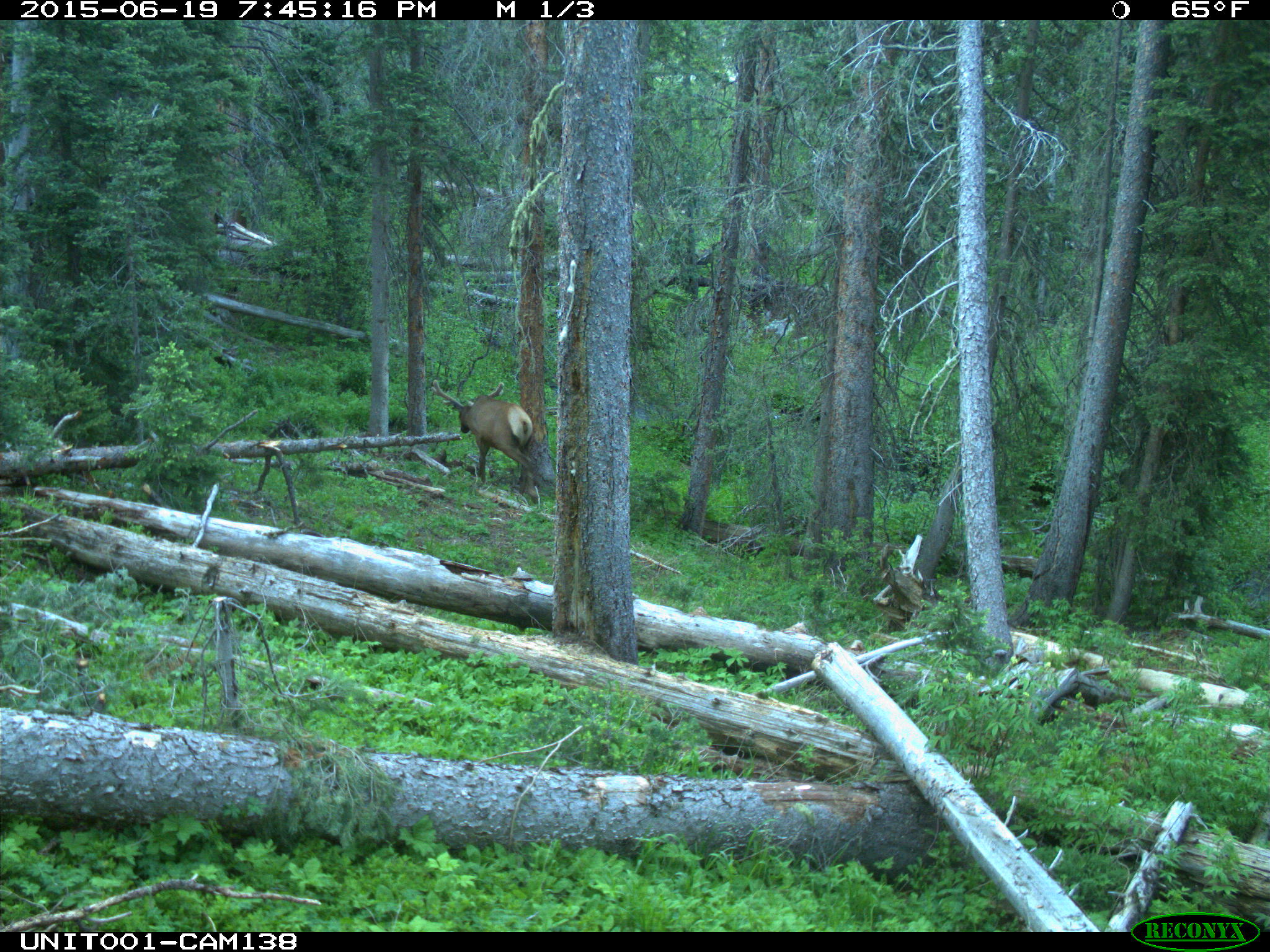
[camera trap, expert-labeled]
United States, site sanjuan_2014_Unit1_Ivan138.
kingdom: Animalia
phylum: Chordata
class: Mammalia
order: Artiodactyla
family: Cervidae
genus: Cervus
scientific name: Cervus elaphus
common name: red deer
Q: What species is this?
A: Cervus elaphus (red deer).